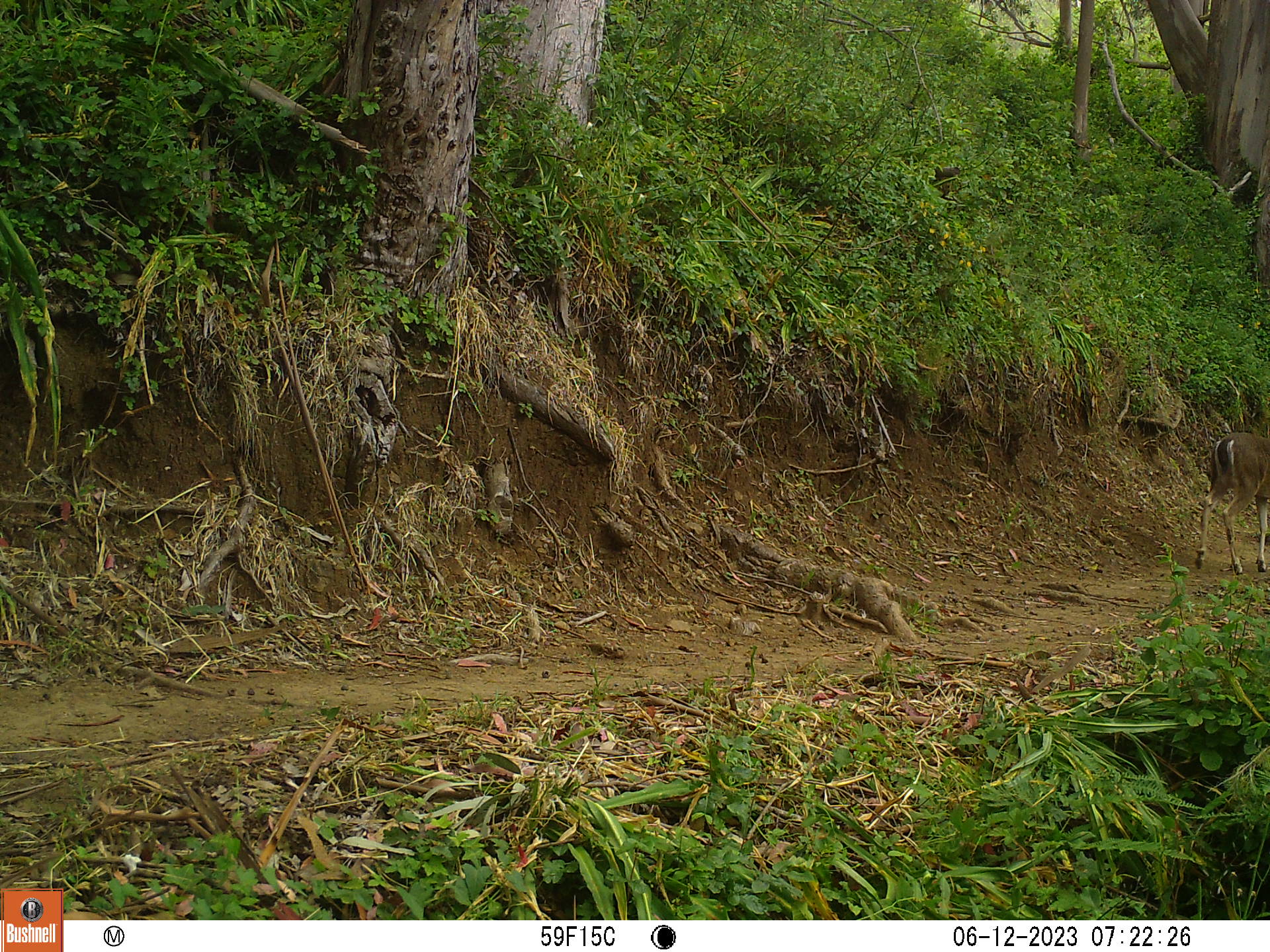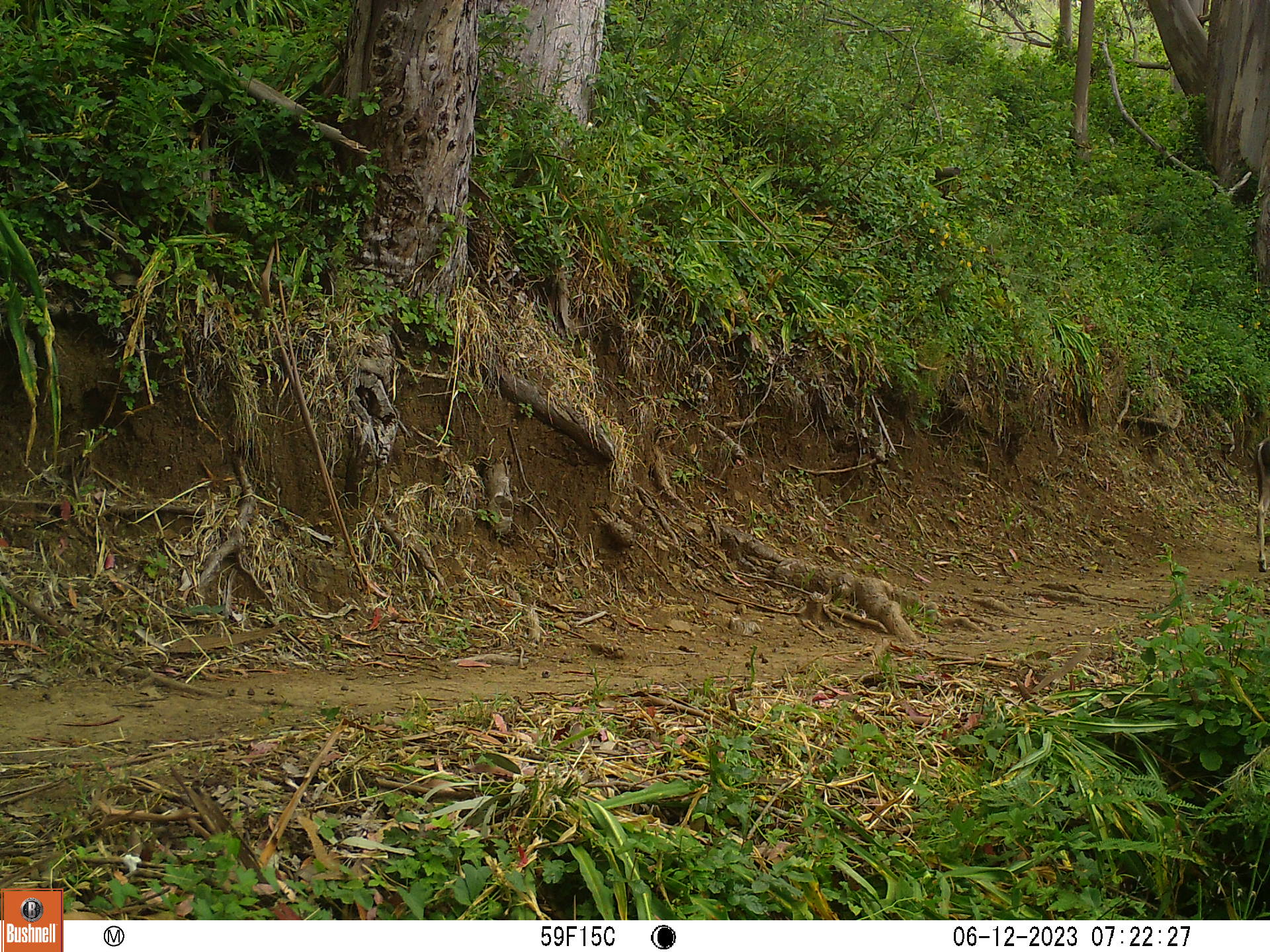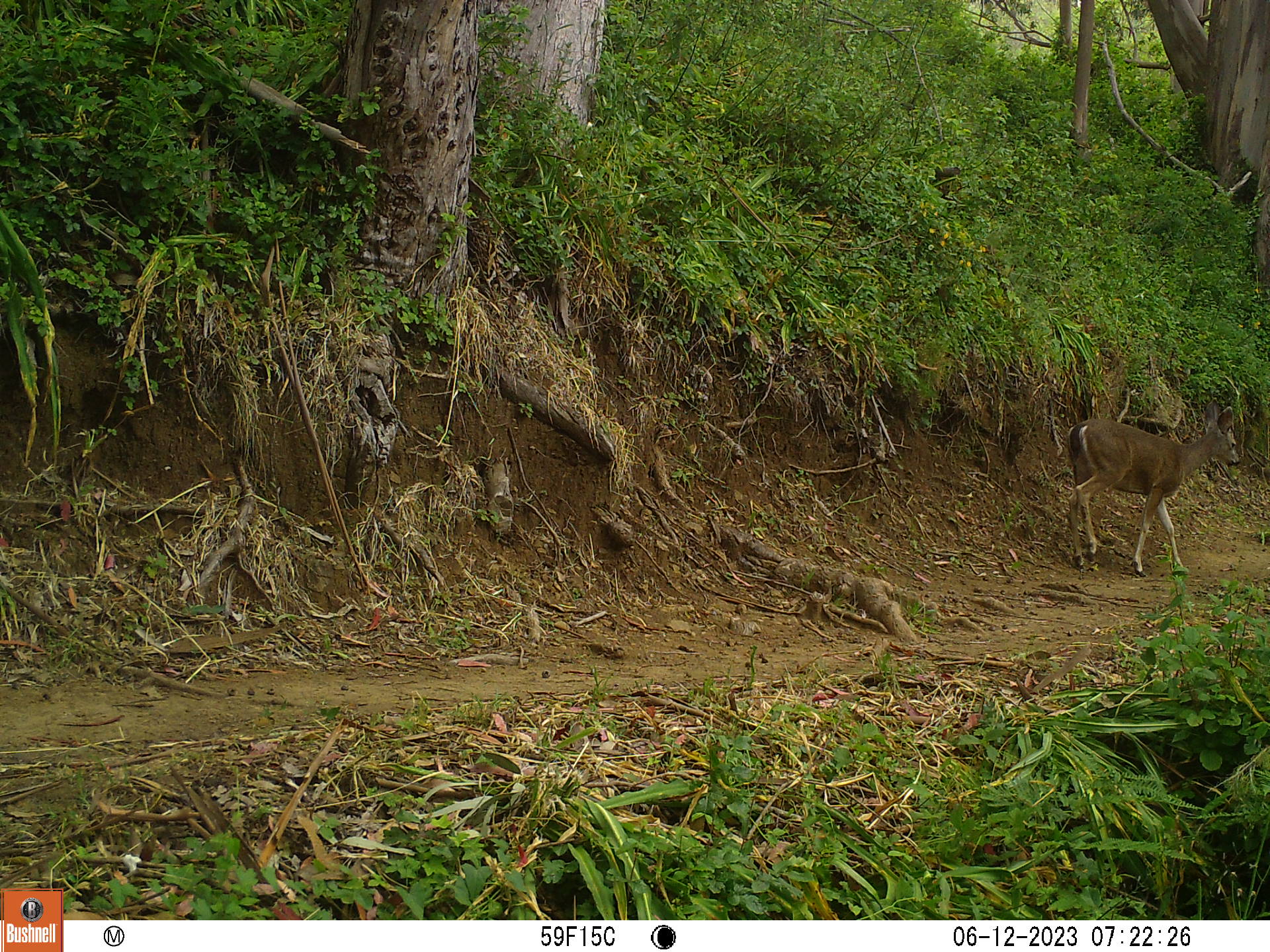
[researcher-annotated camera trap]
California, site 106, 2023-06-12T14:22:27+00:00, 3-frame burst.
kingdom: Animalia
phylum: Chordata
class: Mammalia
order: Artiodactyla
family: Cervidae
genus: Odocoileus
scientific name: Odocoileus hemionus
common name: mule deer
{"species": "mule deer (Odocoileus hemionus)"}